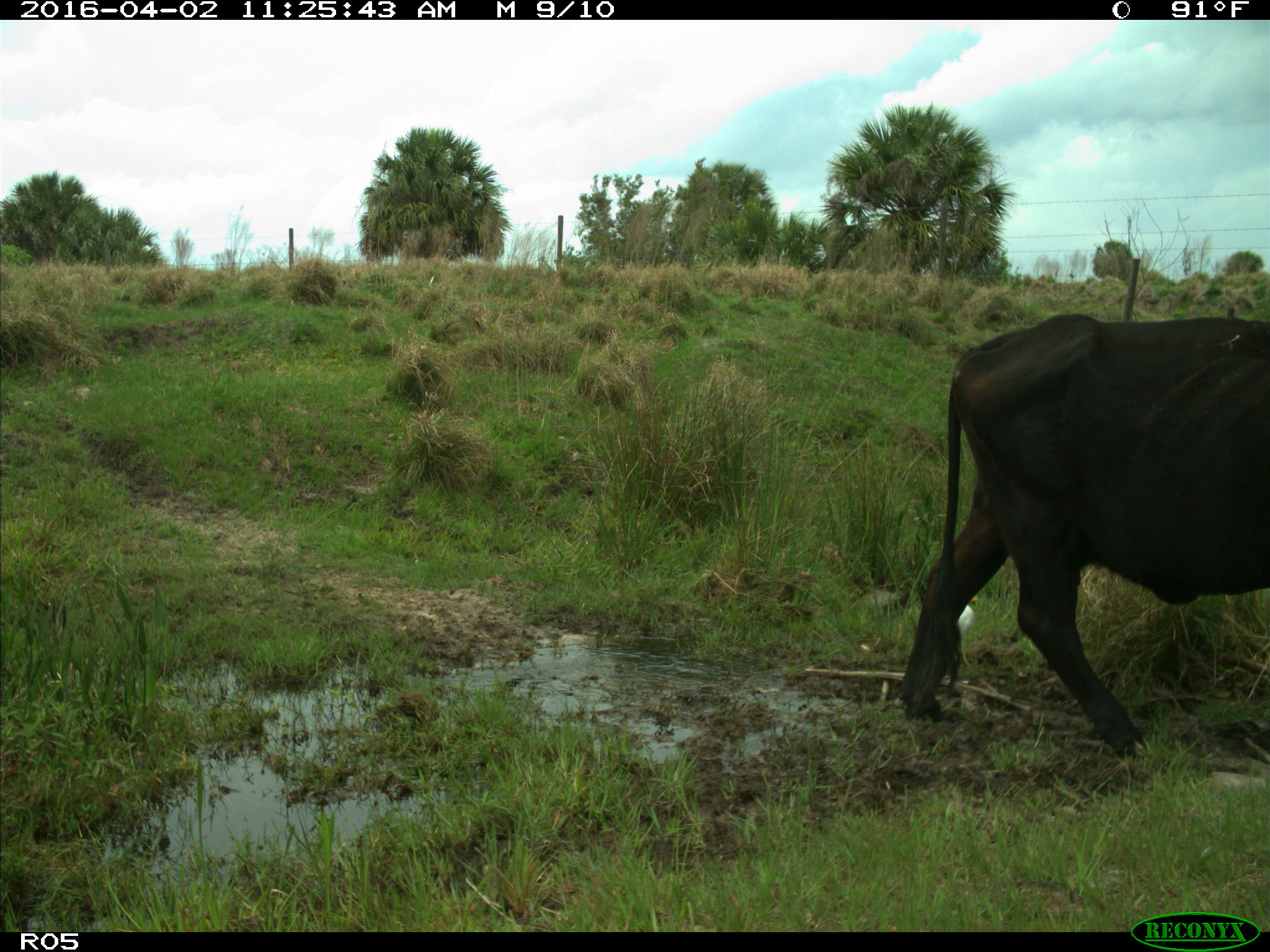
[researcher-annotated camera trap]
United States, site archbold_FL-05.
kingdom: Animalia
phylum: Chordata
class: Mammalia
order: Artiodactyla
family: Bovidae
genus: Bos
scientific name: Bos taurus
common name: domestic cow